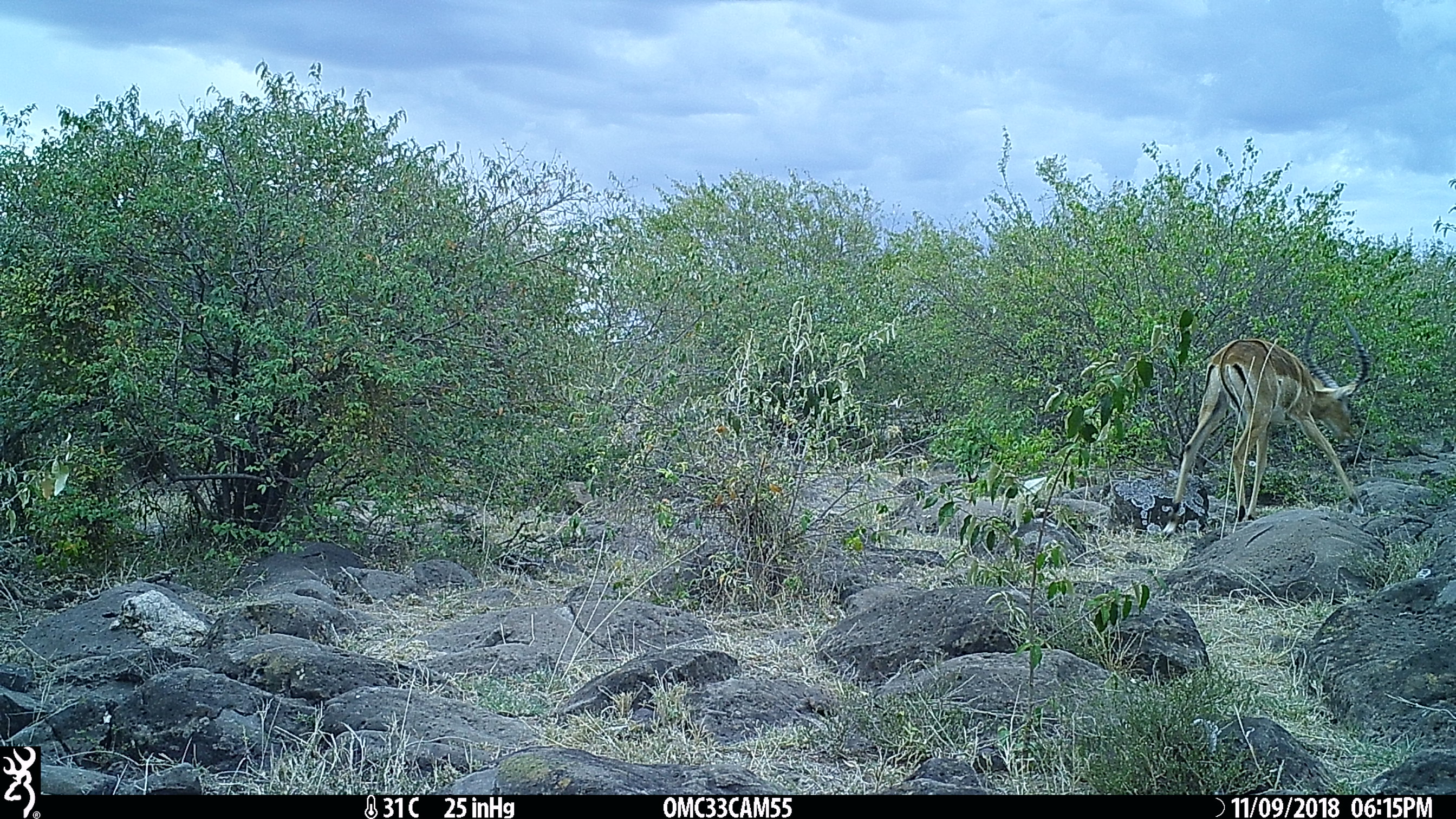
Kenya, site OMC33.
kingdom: Animalia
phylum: Chordata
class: Mammalia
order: Artiodactyla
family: Bovidae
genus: Aepyceros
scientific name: Aepyceros melampus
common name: impala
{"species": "impala (Aepyceros melampus)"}